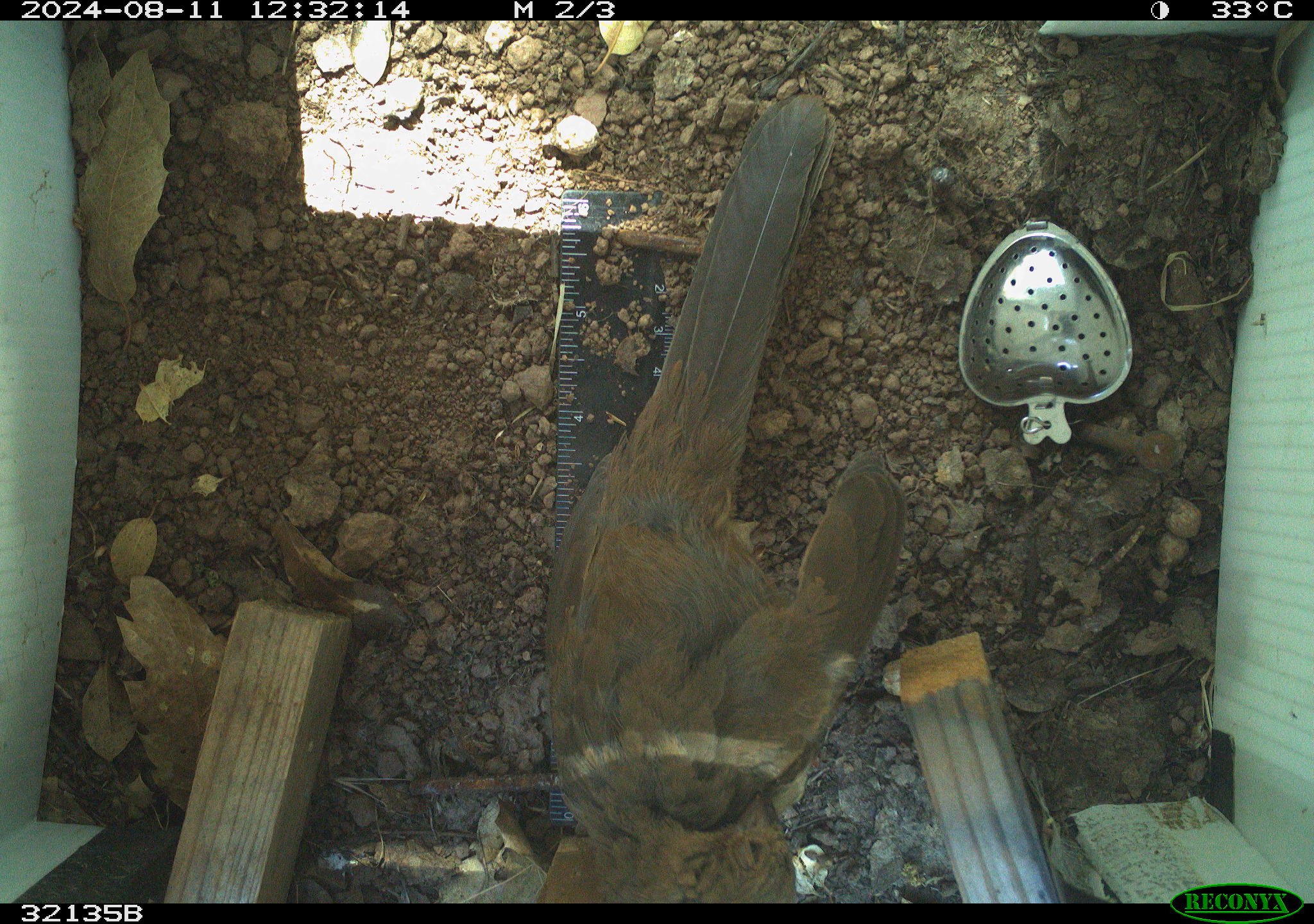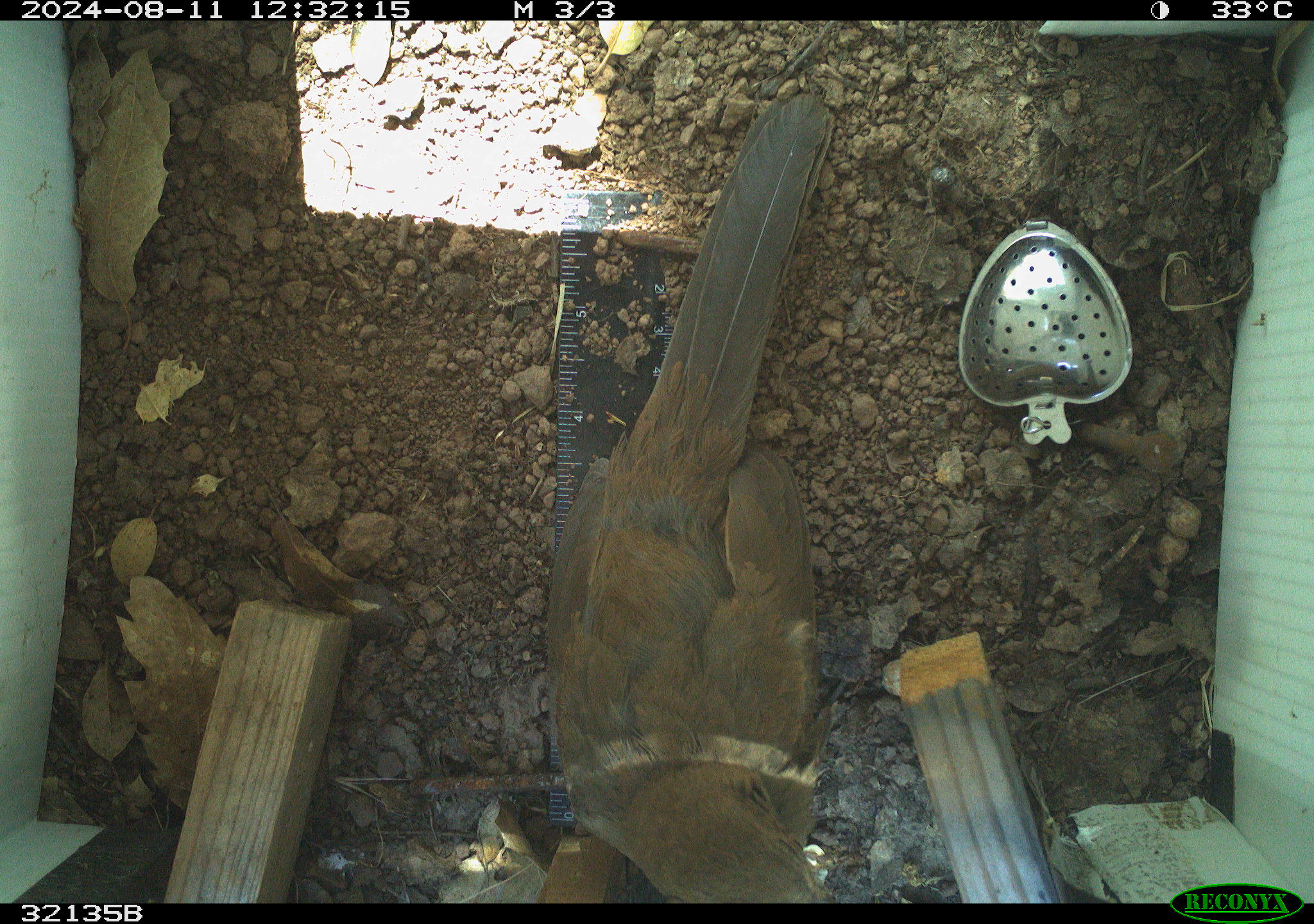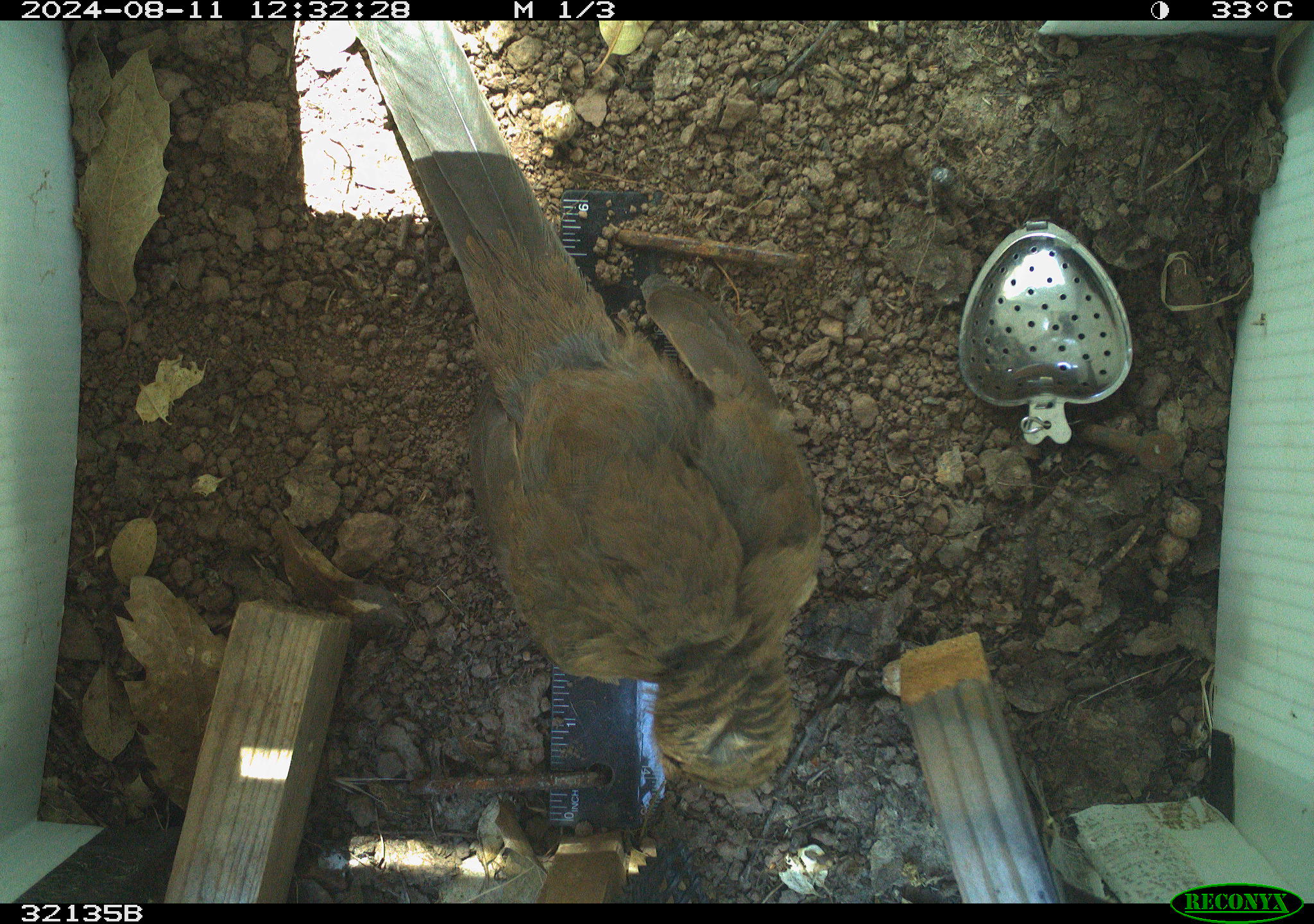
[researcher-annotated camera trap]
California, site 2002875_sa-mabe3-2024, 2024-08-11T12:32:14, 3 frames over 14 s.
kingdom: Animalia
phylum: Chordata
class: Aves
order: Passeriformes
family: Passerellidae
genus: Melozone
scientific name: Melozone crissalis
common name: california towhee